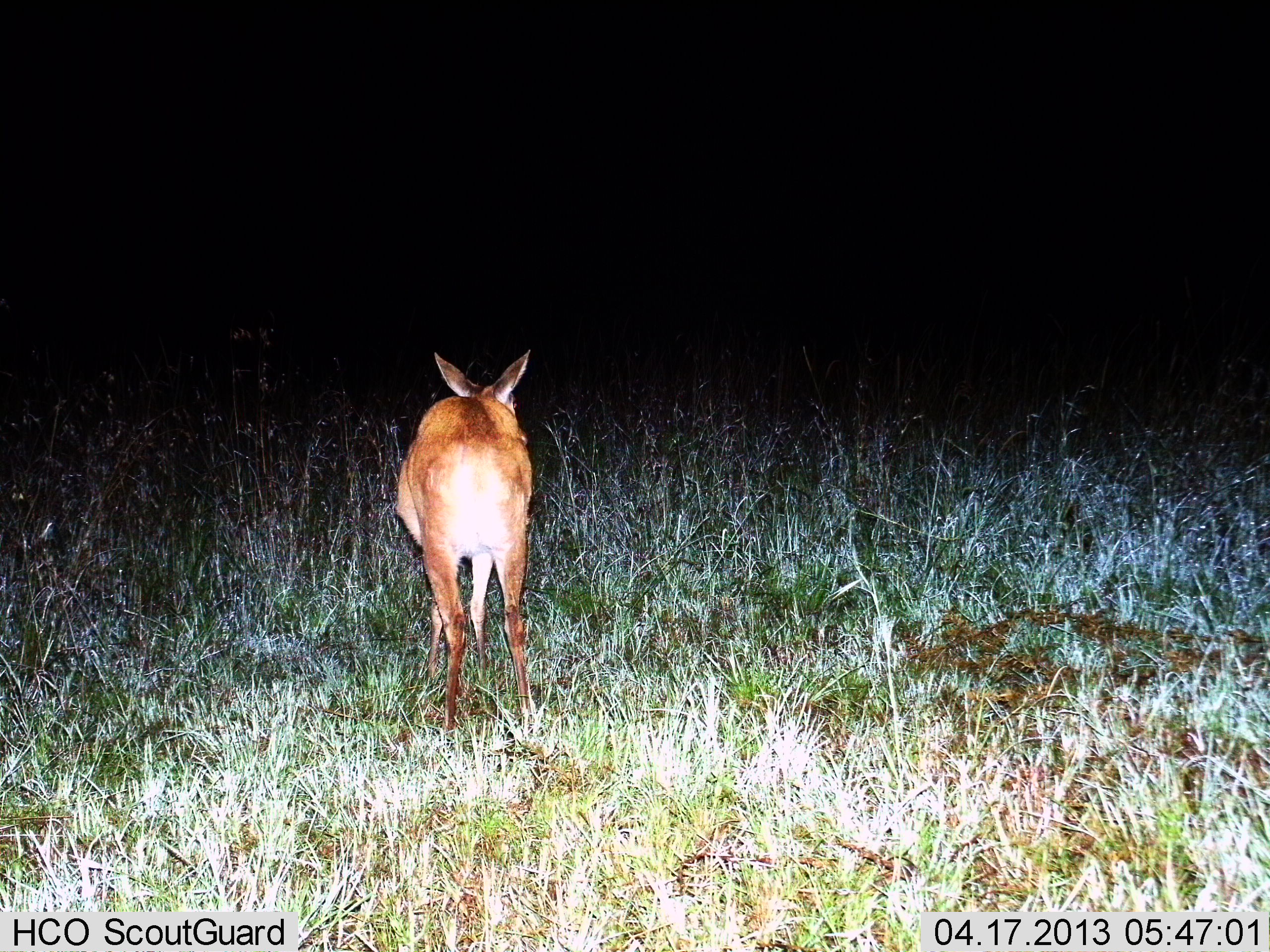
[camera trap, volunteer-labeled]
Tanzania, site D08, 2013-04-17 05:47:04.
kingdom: Animalia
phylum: Chordata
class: Mammalia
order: Artiodactyla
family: Bovidae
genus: Redunca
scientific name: Redunca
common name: reedbuck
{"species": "reedbuck (Redunca)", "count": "1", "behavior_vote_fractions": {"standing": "93%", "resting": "0%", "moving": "7%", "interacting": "0%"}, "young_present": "0%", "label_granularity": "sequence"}